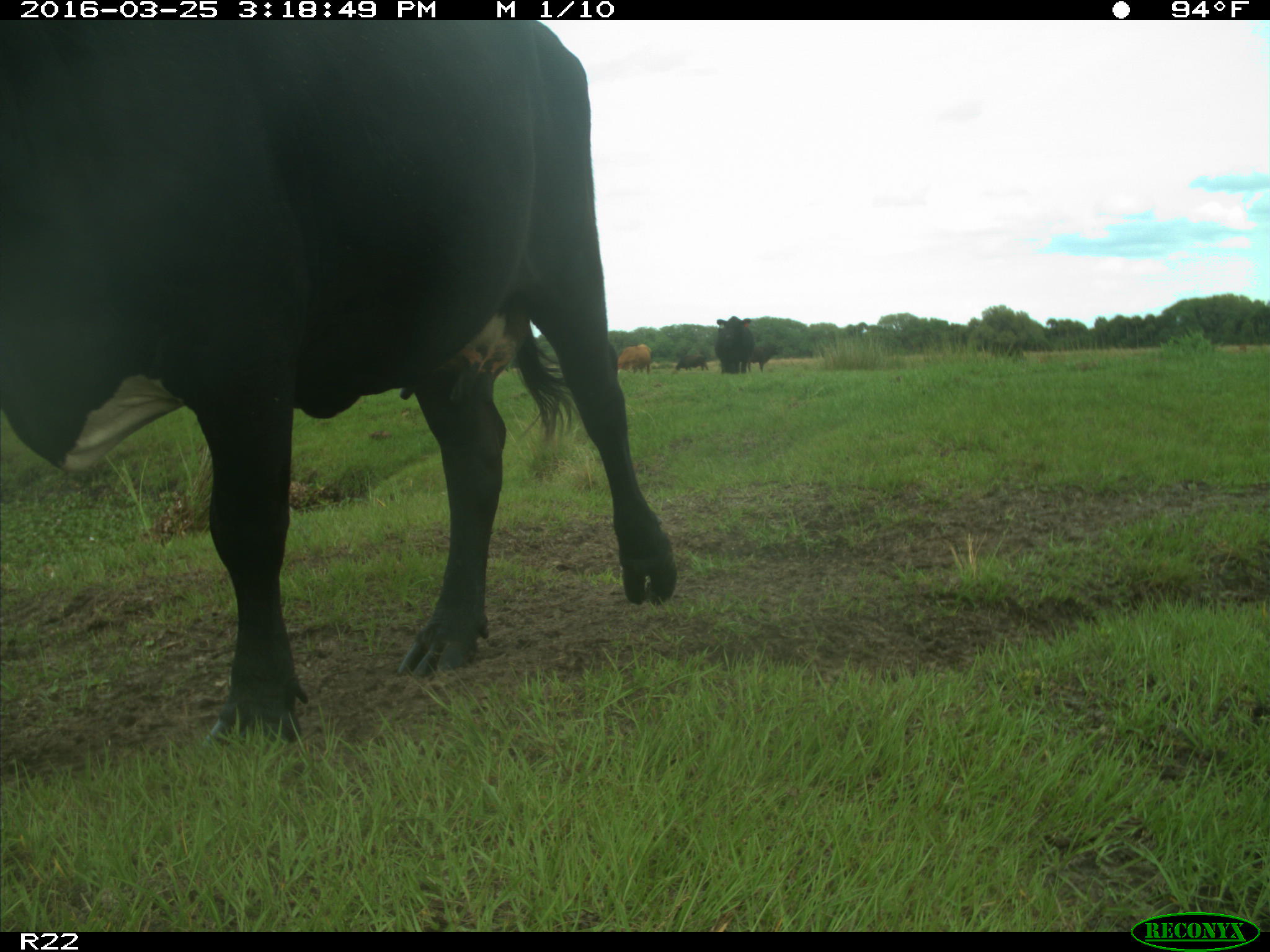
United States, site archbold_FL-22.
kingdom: Animalia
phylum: Chordata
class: Mammalia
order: Artiodactyla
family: Bovidae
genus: Bos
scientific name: Bos taurus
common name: domestic cow